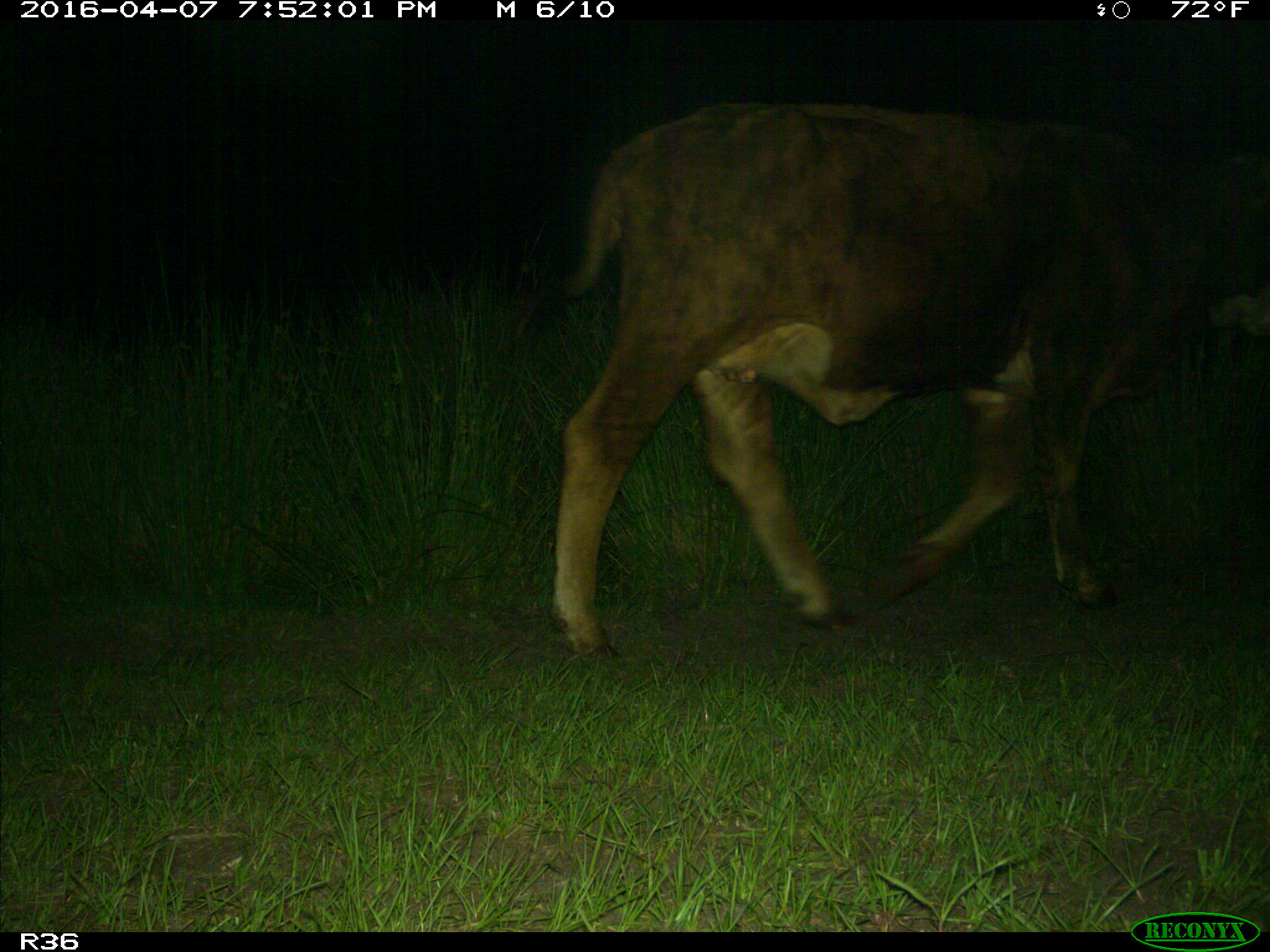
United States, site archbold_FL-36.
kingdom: Animalia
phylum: Chordata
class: Mammalia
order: Artiodactyla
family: Bovidae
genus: Bos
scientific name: Bos taurus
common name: domestic cow